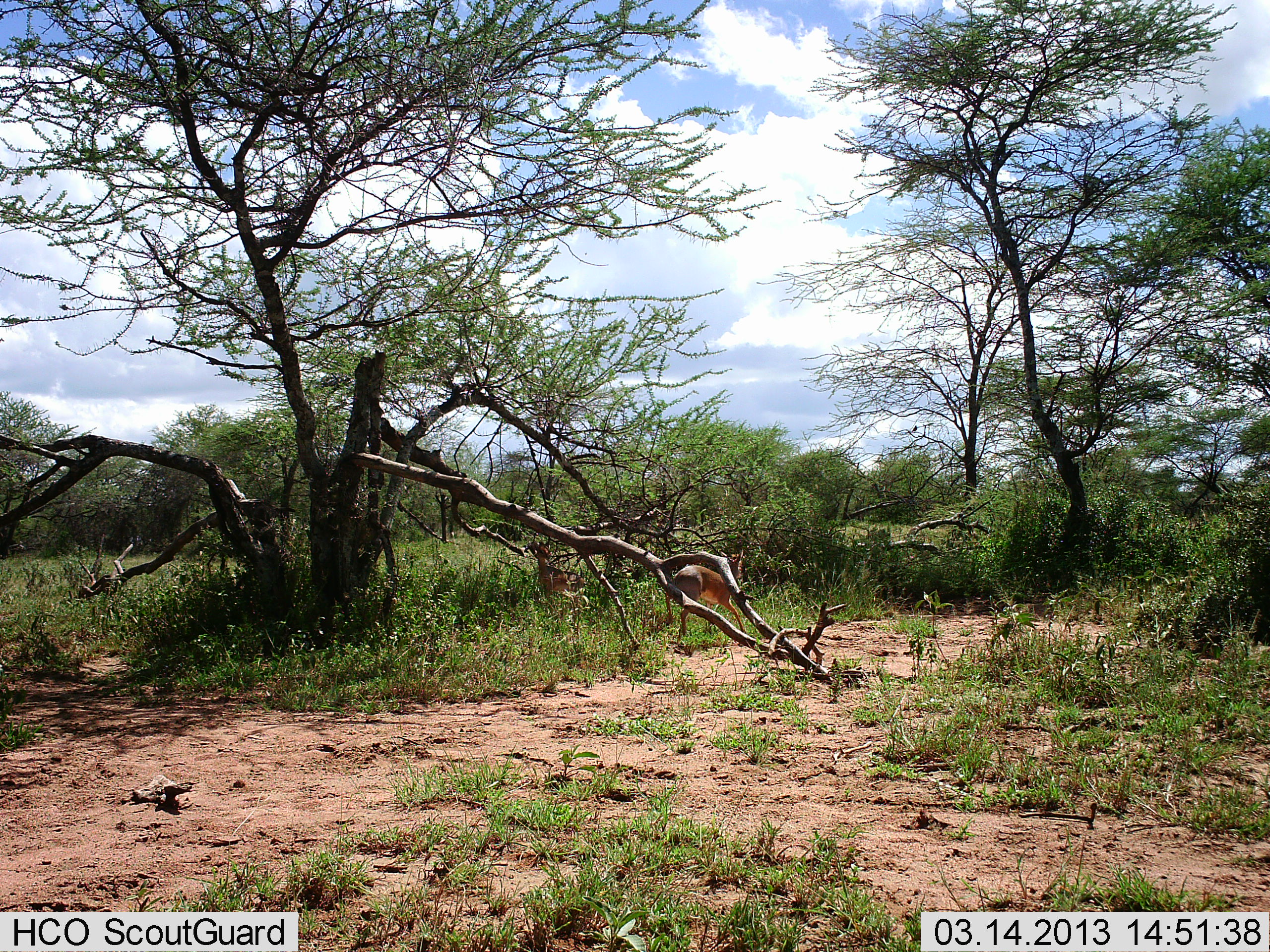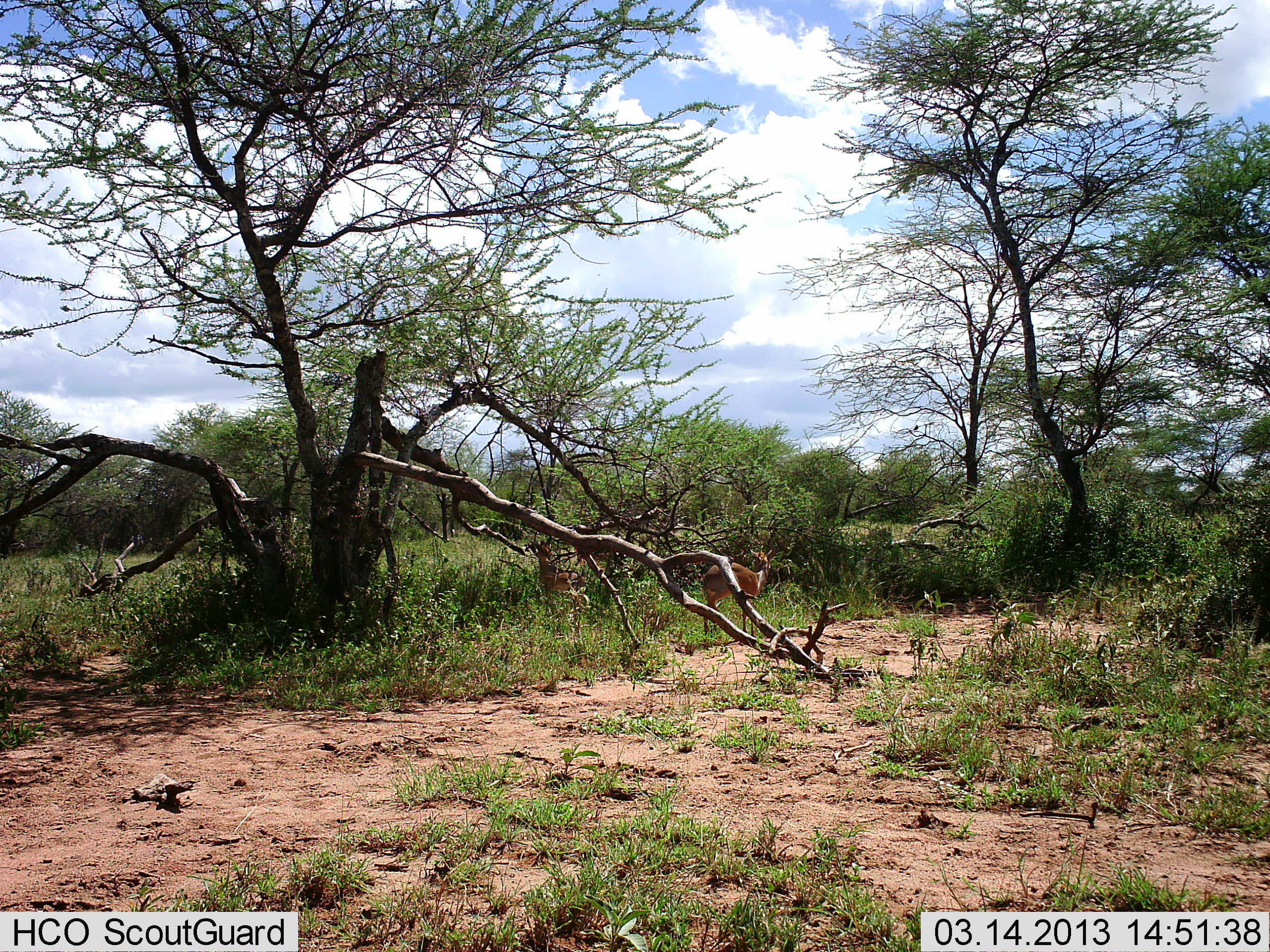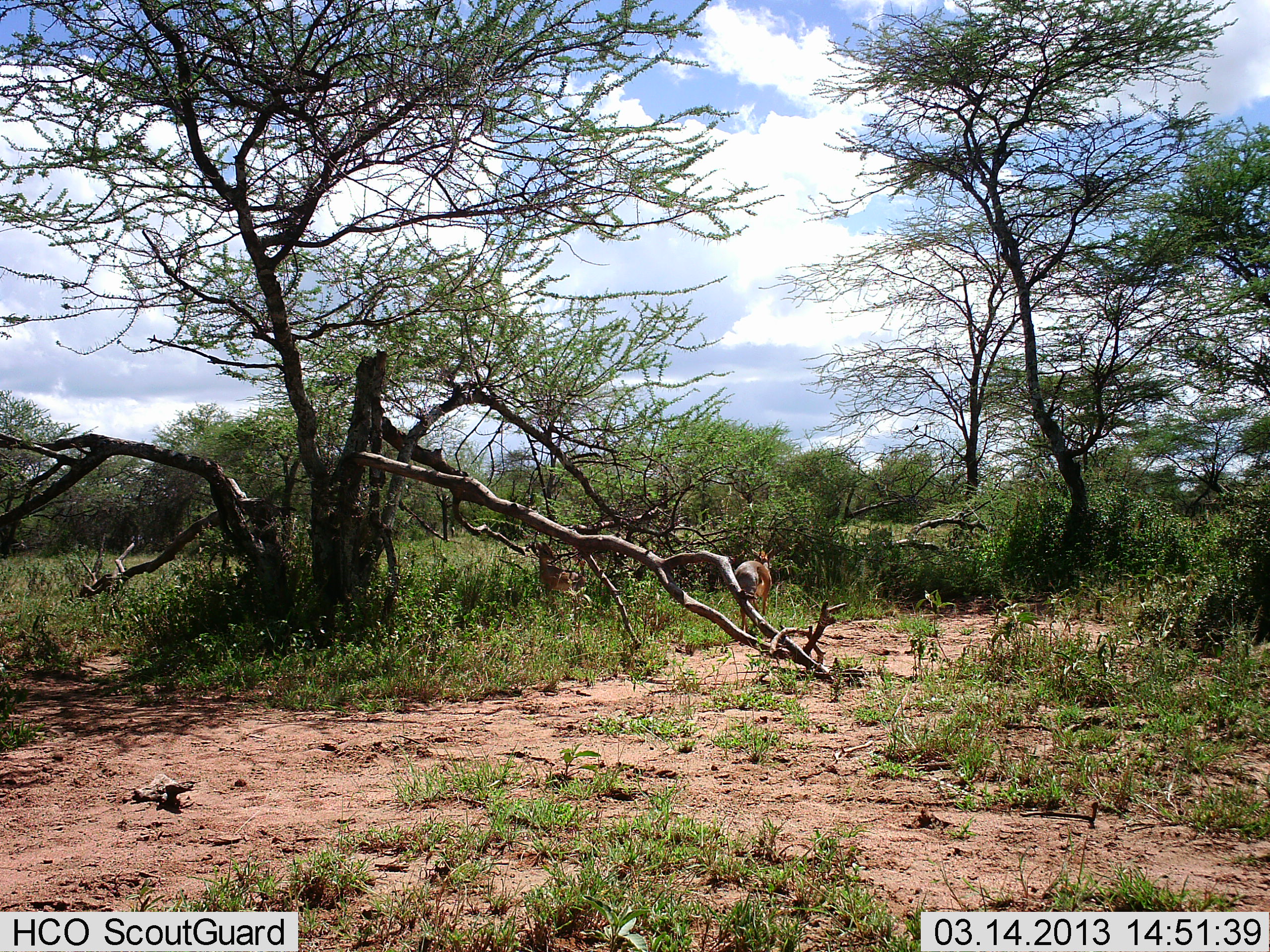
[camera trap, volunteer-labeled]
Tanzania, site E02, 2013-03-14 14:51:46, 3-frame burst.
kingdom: Animalia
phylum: Chordata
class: Mammalia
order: Artiodactyla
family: Bovidae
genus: Madoqua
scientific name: Madoqua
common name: dikdik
Dikdik (Madoqua), count 2. Behavior (volunteer vote fractions): standing 50%, resting 0%, moving 83%, interacting 0%. Young present (vote fraction): 0%. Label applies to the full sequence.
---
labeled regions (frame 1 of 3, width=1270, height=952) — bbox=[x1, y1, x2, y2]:
animal: bbox=[664, 549, 746, 655]; bbox=[528, 540, 585, 643]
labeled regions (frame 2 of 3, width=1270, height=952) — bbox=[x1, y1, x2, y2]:
animal: bbox=[701, 550, 776, 644]; bbox=[534, 540, 586, 635]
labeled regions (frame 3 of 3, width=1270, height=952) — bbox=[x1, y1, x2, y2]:
animal: bbox=[536, 540, 586, 630]; bbox=[733, 549, 772, 636]